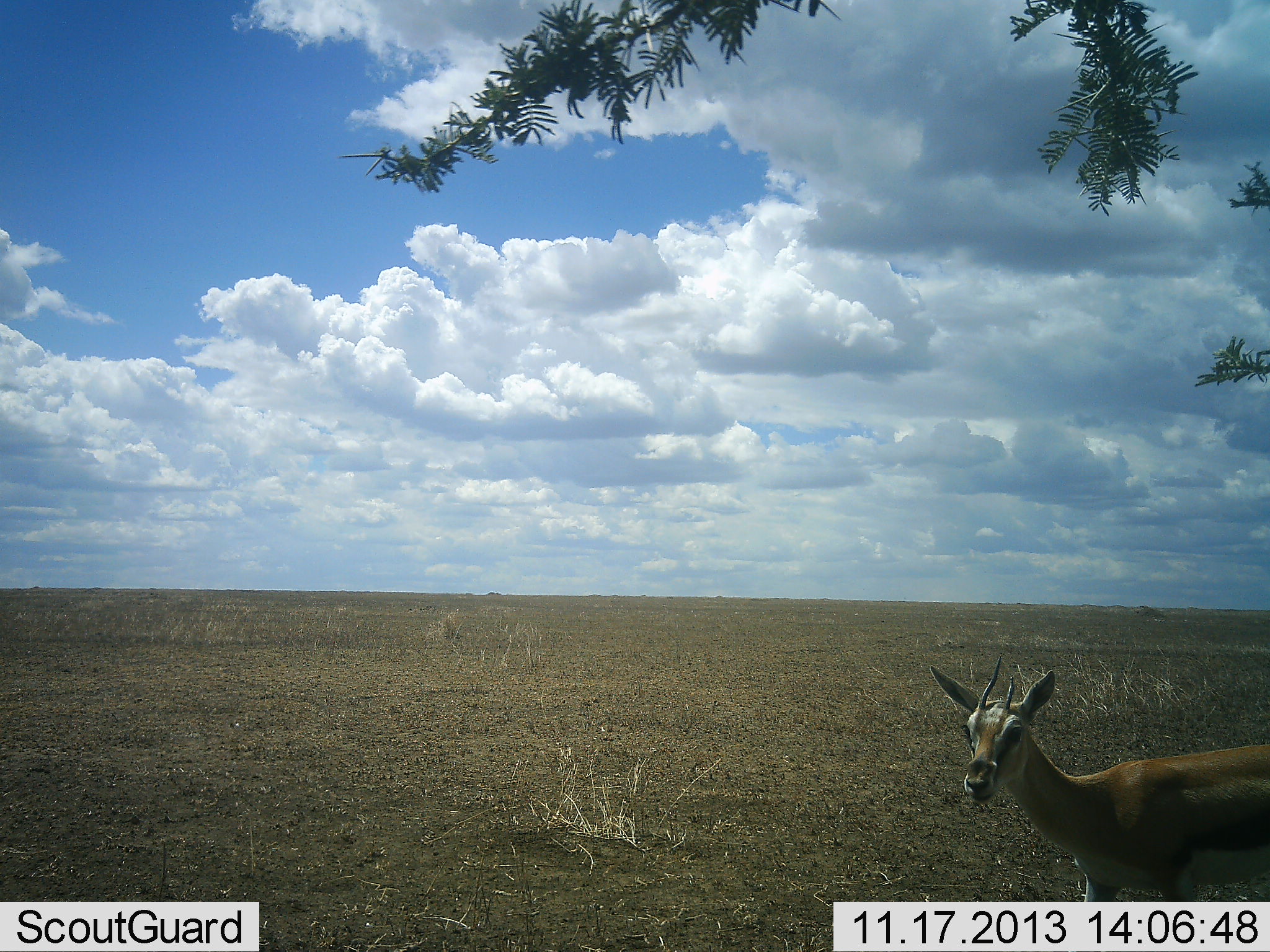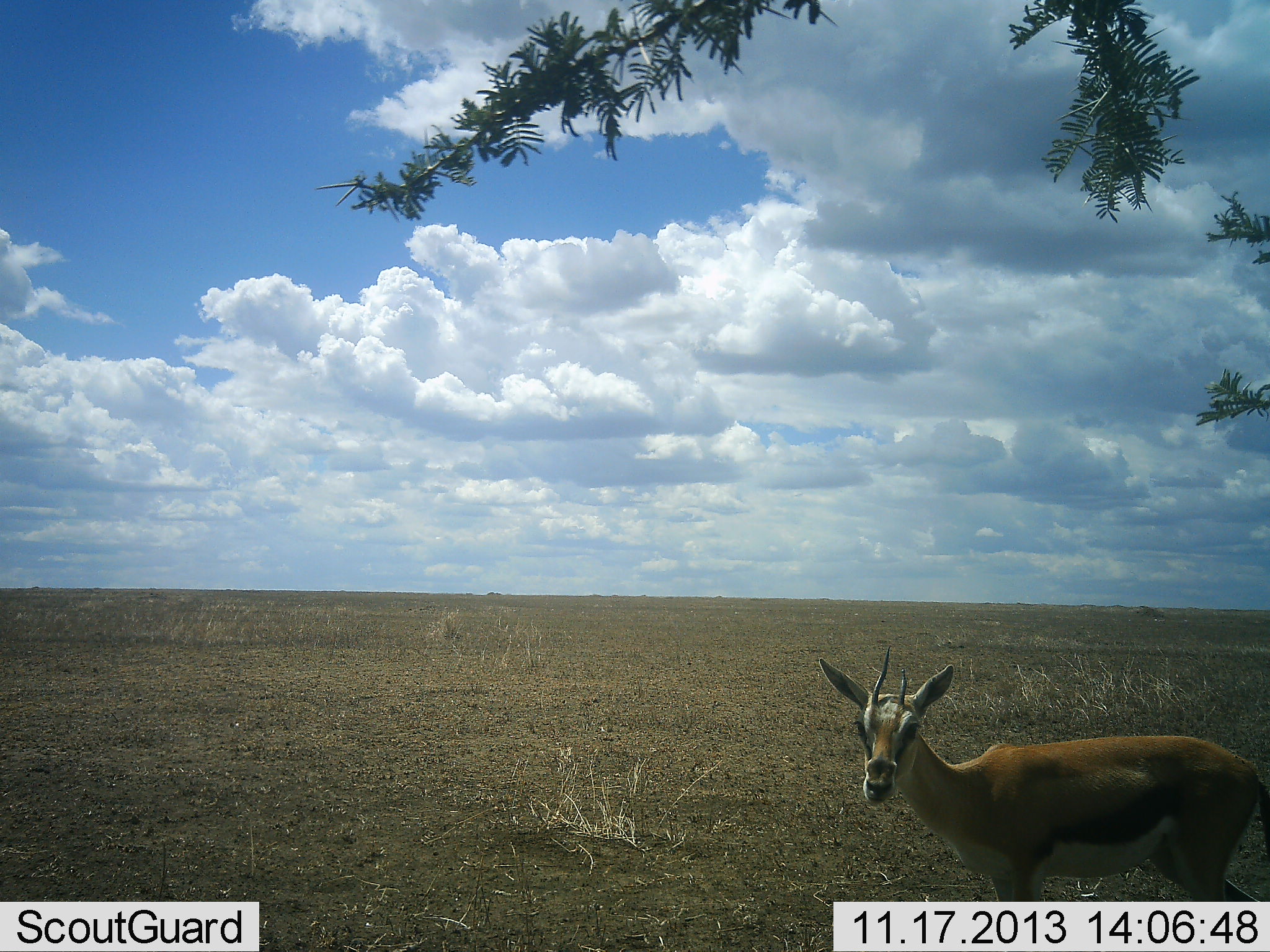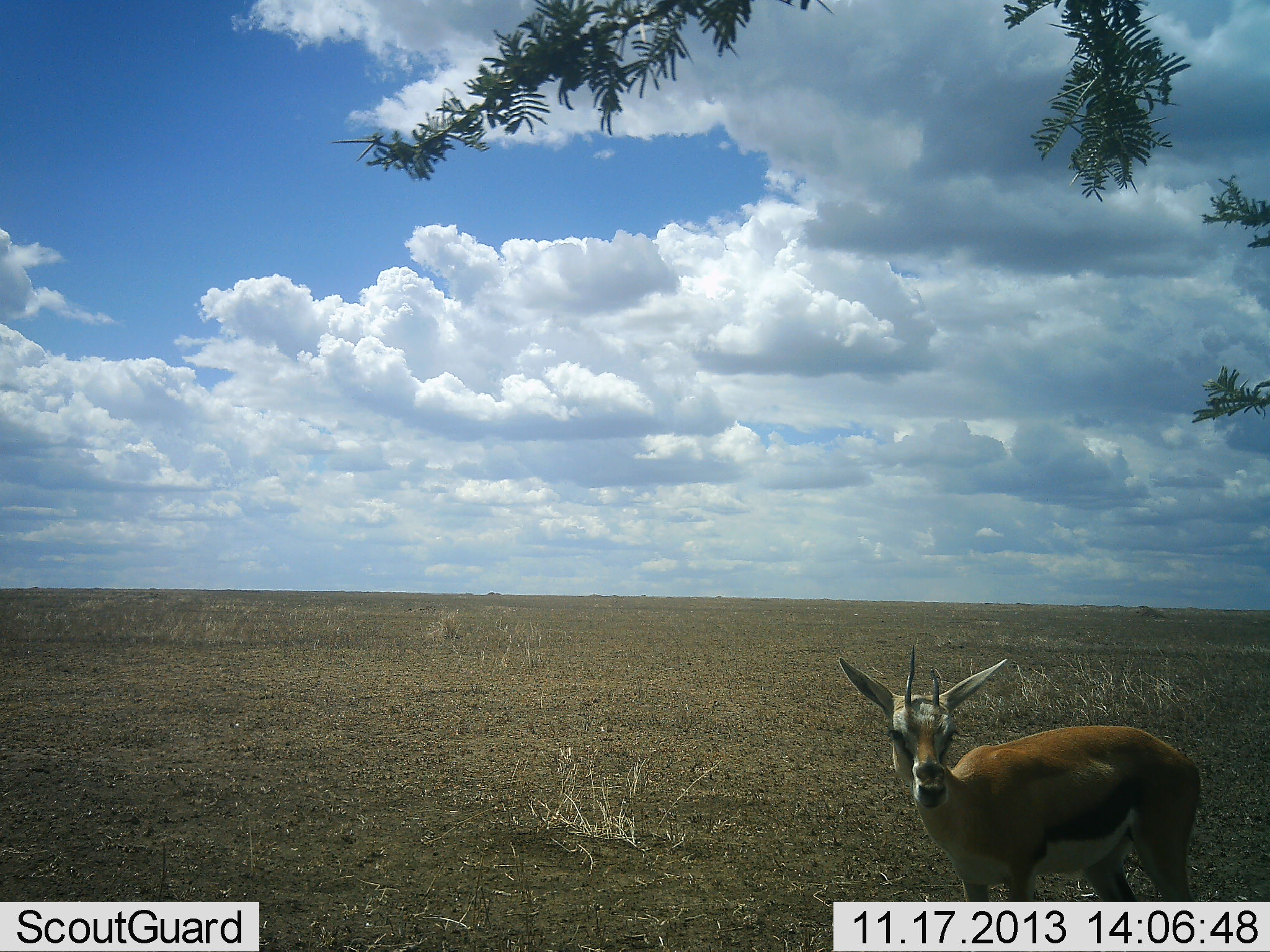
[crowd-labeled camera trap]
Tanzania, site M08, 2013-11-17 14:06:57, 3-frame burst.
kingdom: Animalia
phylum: Chordata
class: Mammalia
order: Artiodactyla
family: Bovidae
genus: Eudorcas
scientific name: Eudorcas thomsonii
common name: thomson's gazelle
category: gazellethomsons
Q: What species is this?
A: Gazellethomsons (thomson's gazelle) (Eudorcas thomsonii).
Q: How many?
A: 1.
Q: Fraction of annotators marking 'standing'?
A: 53%.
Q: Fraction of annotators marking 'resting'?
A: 0%.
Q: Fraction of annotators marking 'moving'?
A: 40%.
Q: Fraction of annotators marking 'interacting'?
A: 7%.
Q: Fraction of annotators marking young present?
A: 0%.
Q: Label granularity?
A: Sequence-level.